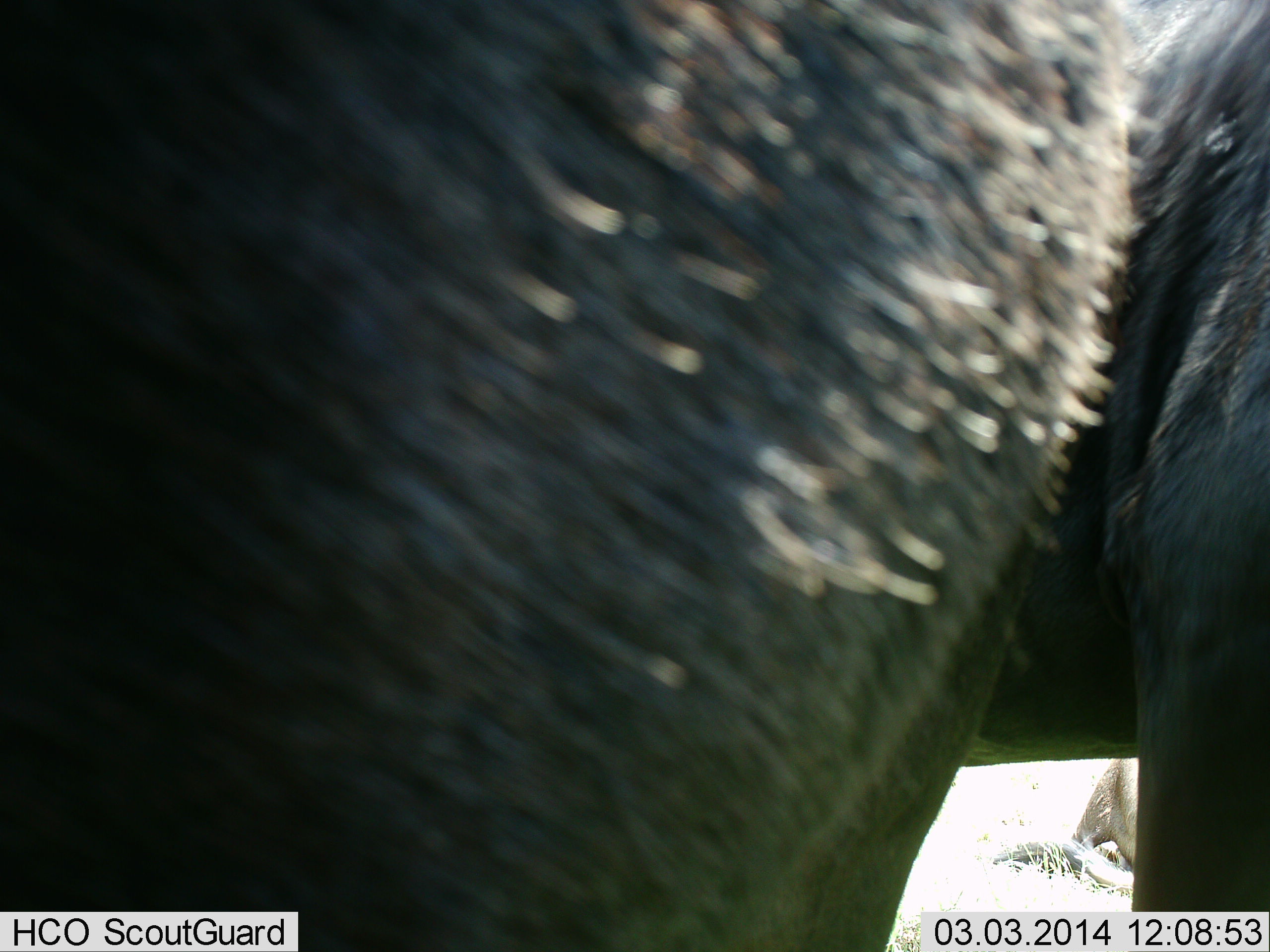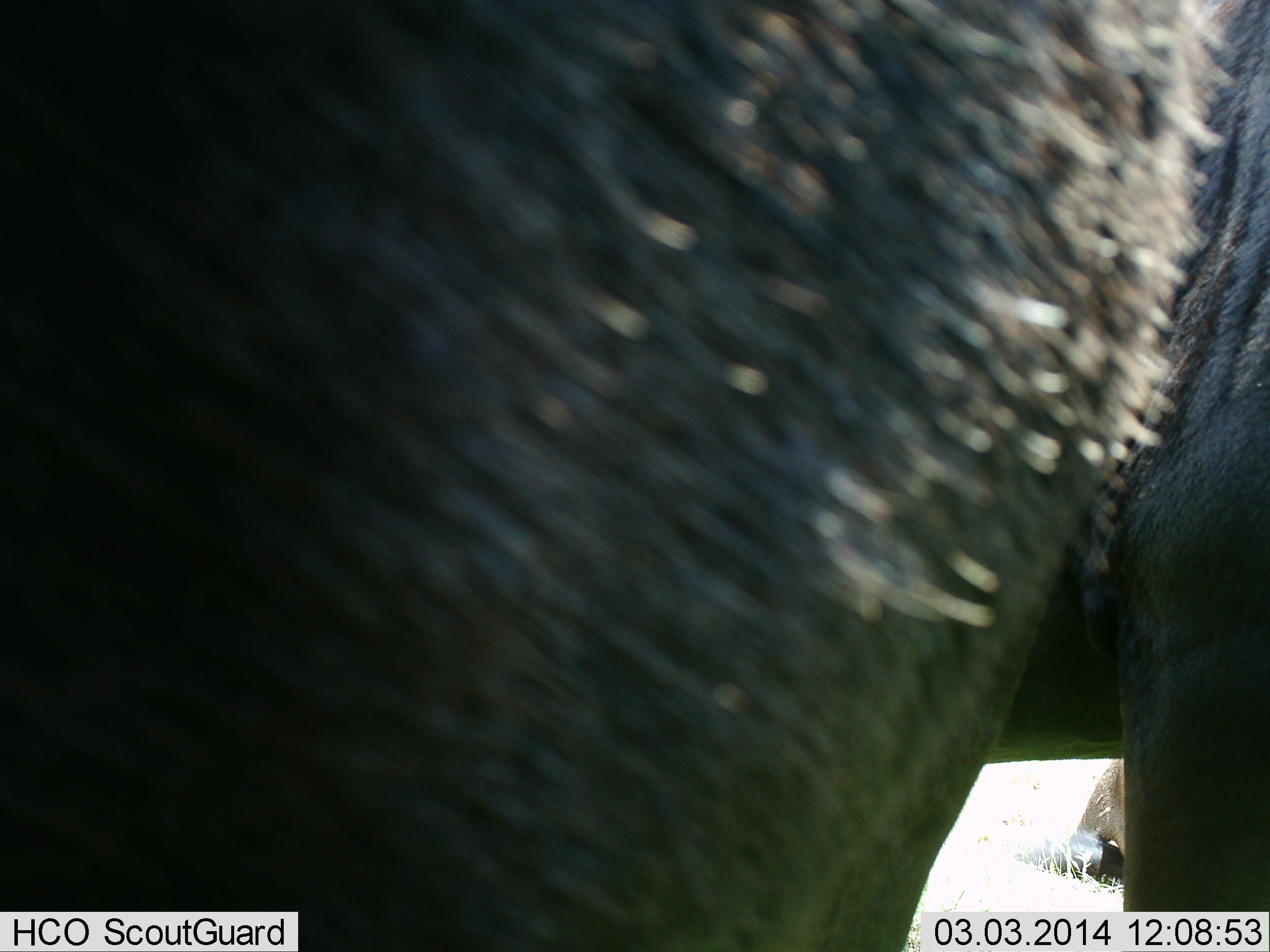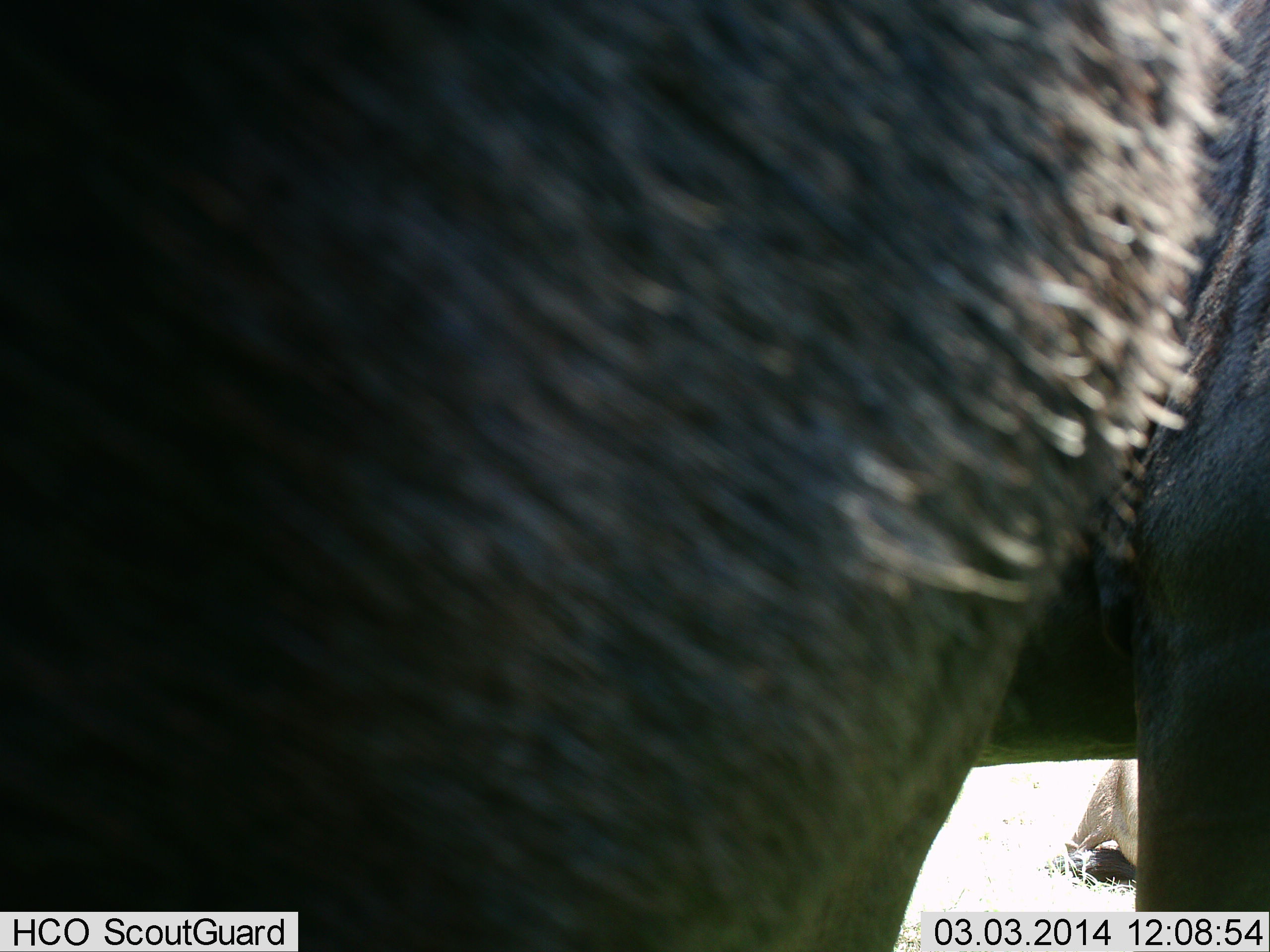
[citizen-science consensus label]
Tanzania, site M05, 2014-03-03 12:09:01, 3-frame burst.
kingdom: Animalia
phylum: Chordata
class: Mammalia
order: Artiodactyla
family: Bovidae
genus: Connochaetes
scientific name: Connochaetes taurinus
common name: blue wildebeest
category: wildebeest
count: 2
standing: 80%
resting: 20%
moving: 20%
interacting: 0%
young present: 0%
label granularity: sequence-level